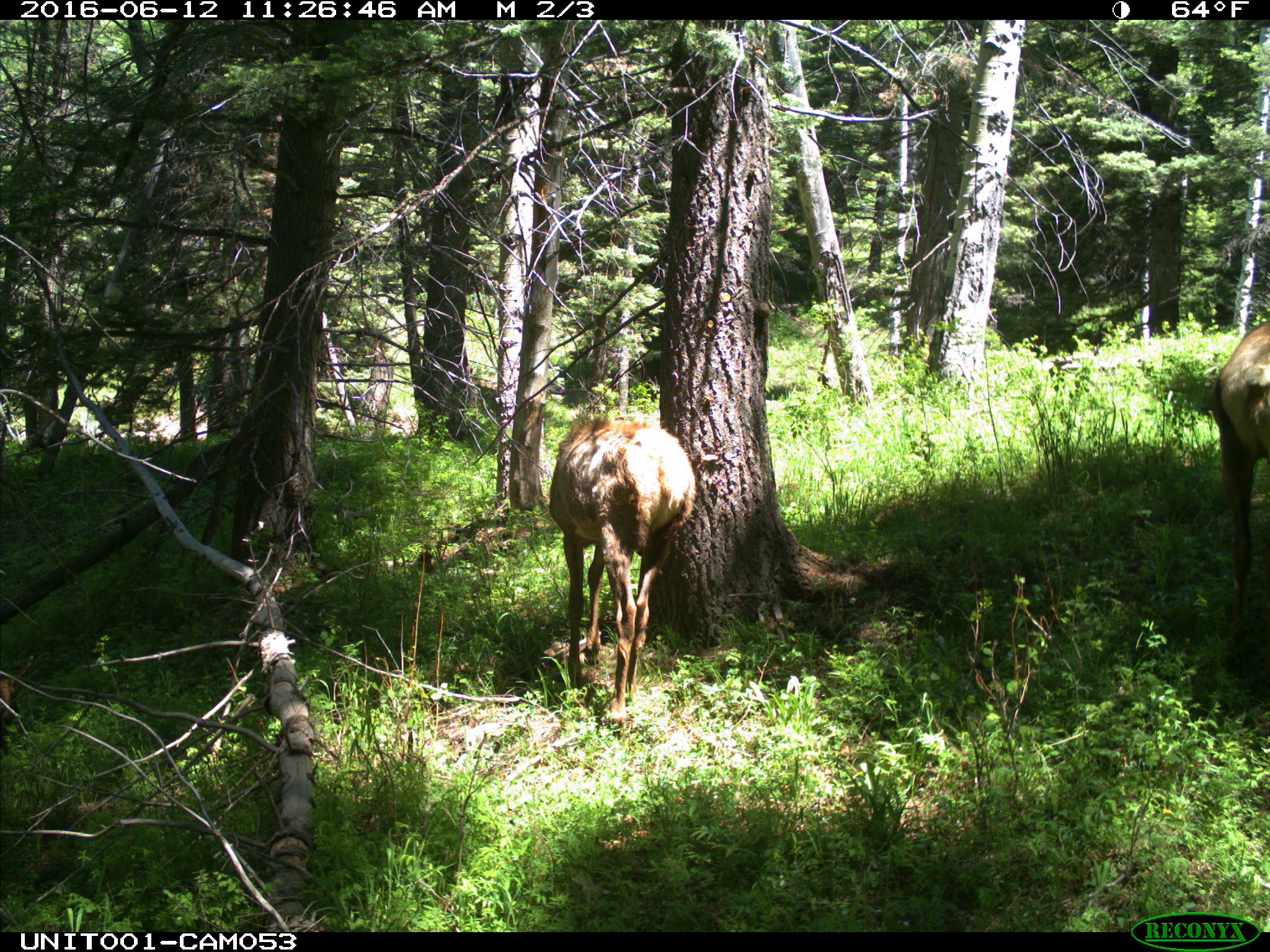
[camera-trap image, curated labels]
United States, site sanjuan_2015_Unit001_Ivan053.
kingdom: Animalia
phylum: Chordata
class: Mammalia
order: Artiodactyla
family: Cervidae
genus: Cervus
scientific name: Cervus elaphus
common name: red deer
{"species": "Cervus elaphus (red deer)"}